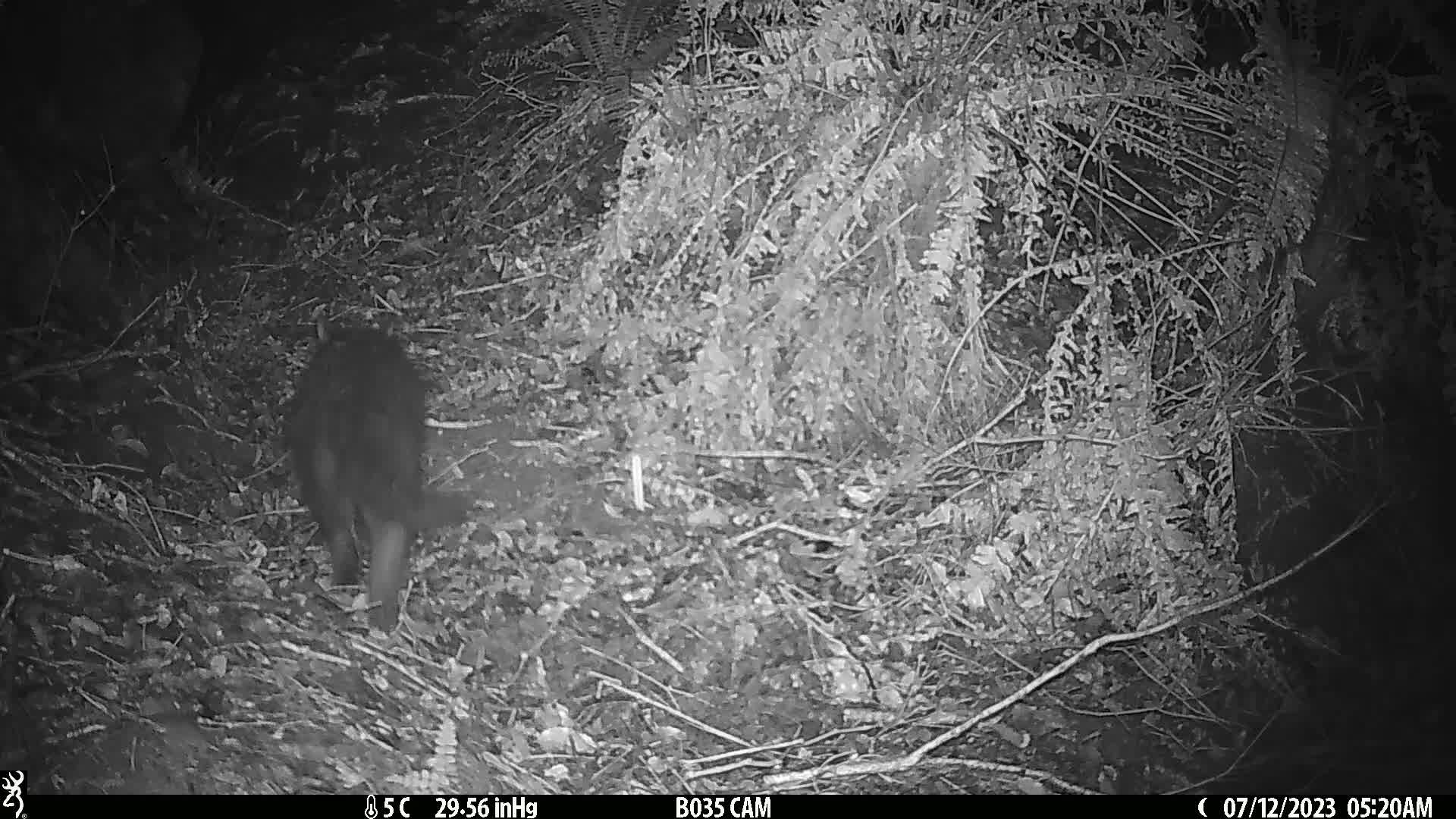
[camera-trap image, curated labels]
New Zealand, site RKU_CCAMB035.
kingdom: Animalia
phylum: Chordata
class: Mammalia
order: Carnivora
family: Felidae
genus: Felis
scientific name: Felis catus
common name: domestic cat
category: cat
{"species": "cat (domestic cat) (Felis catus)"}